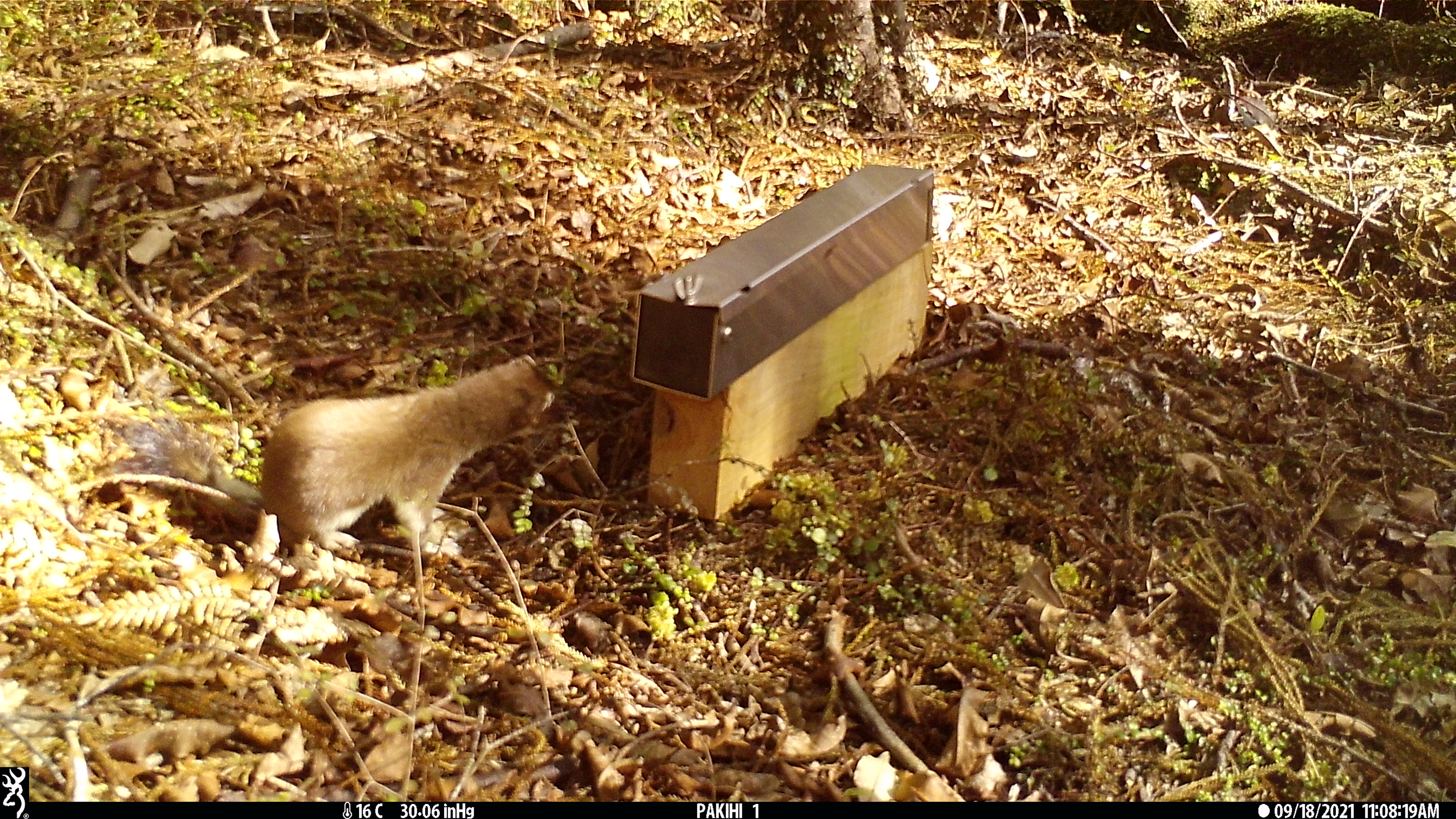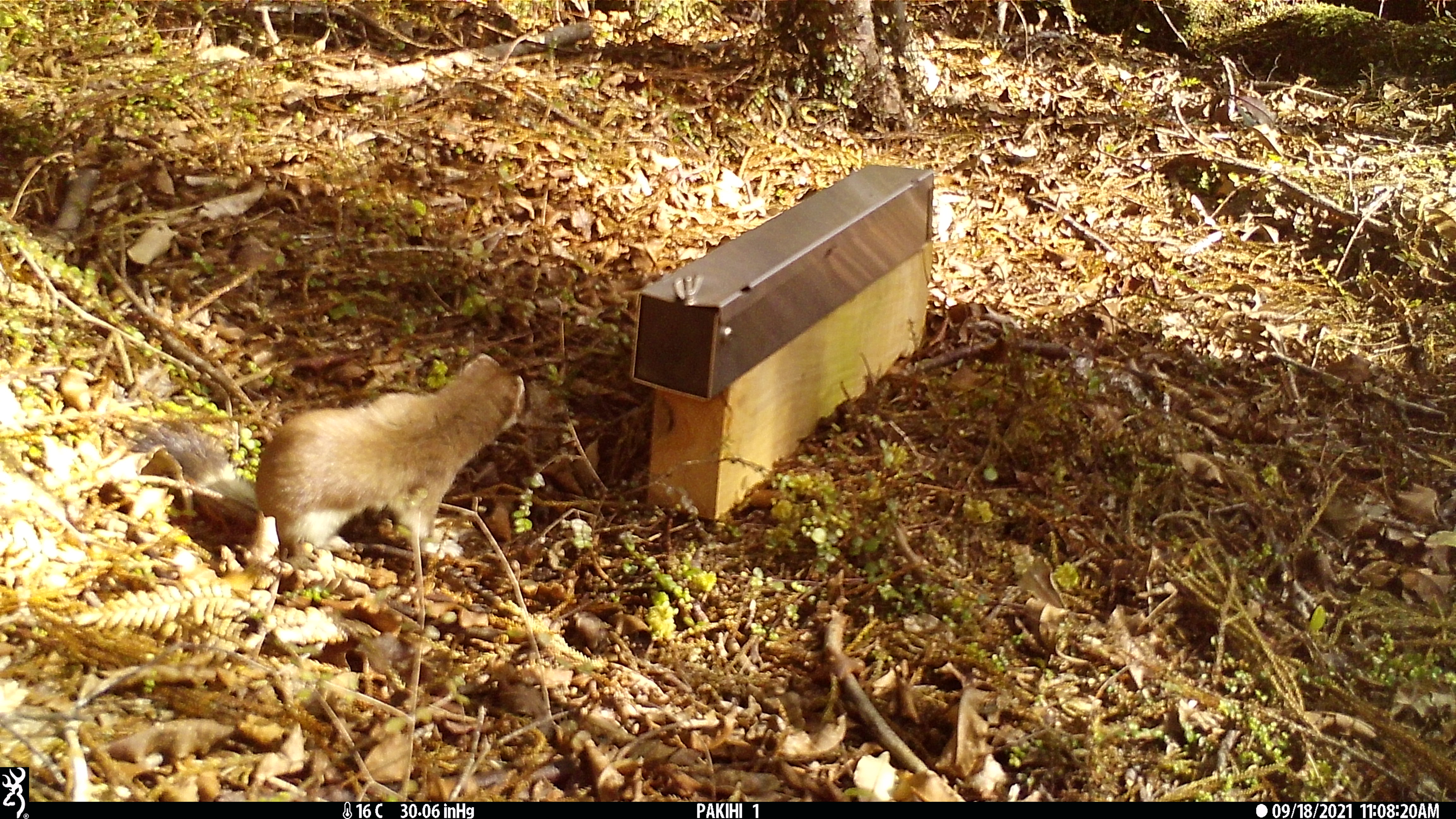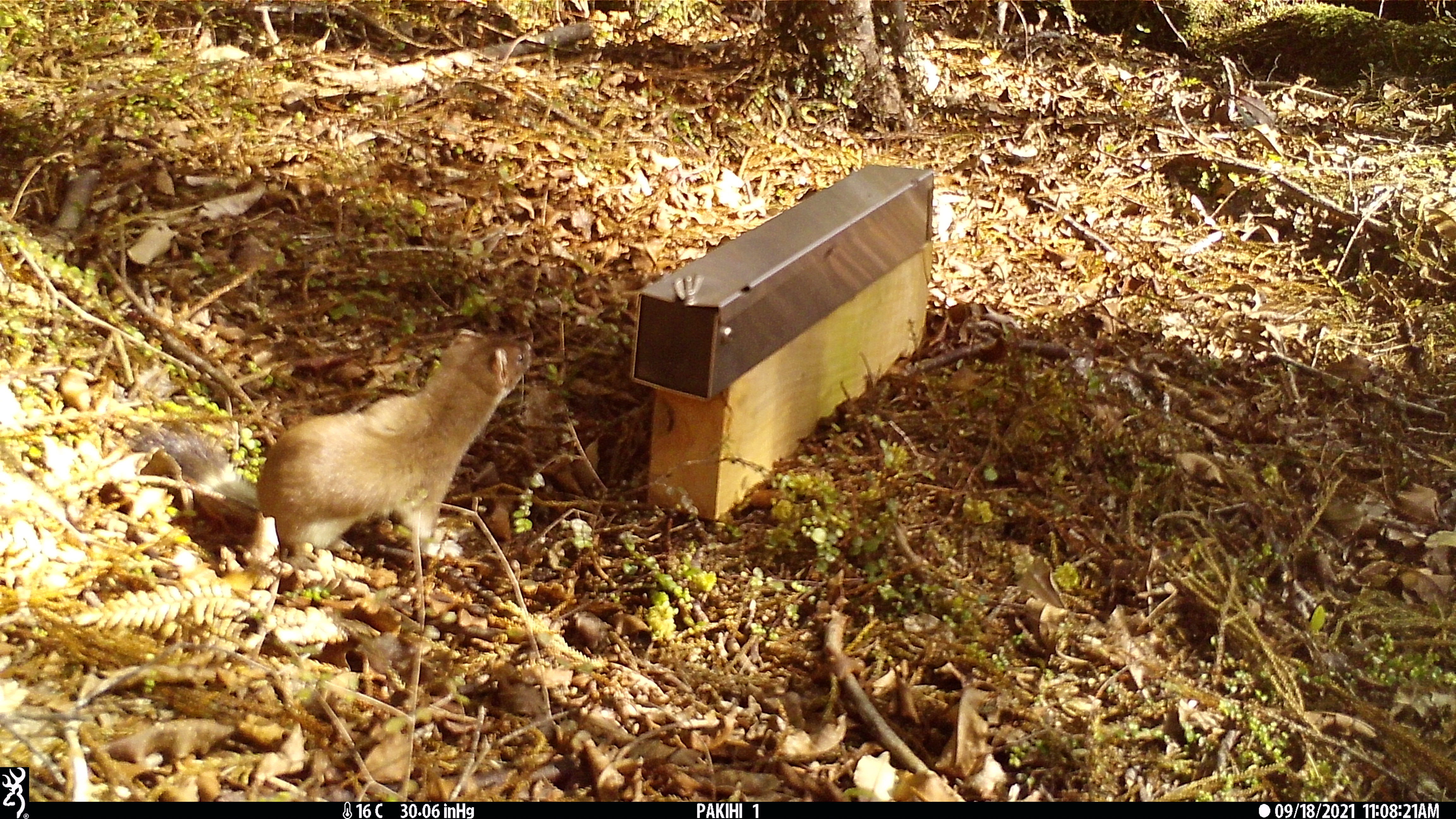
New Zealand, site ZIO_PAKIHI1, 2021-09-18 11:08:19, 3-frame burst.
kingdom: Animalia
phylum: Chordata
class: Mammalia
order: Carnivora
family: Mustelidae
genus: Mustela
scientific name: Mustela erminea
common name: stoat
Stoat (Mustela erminea).